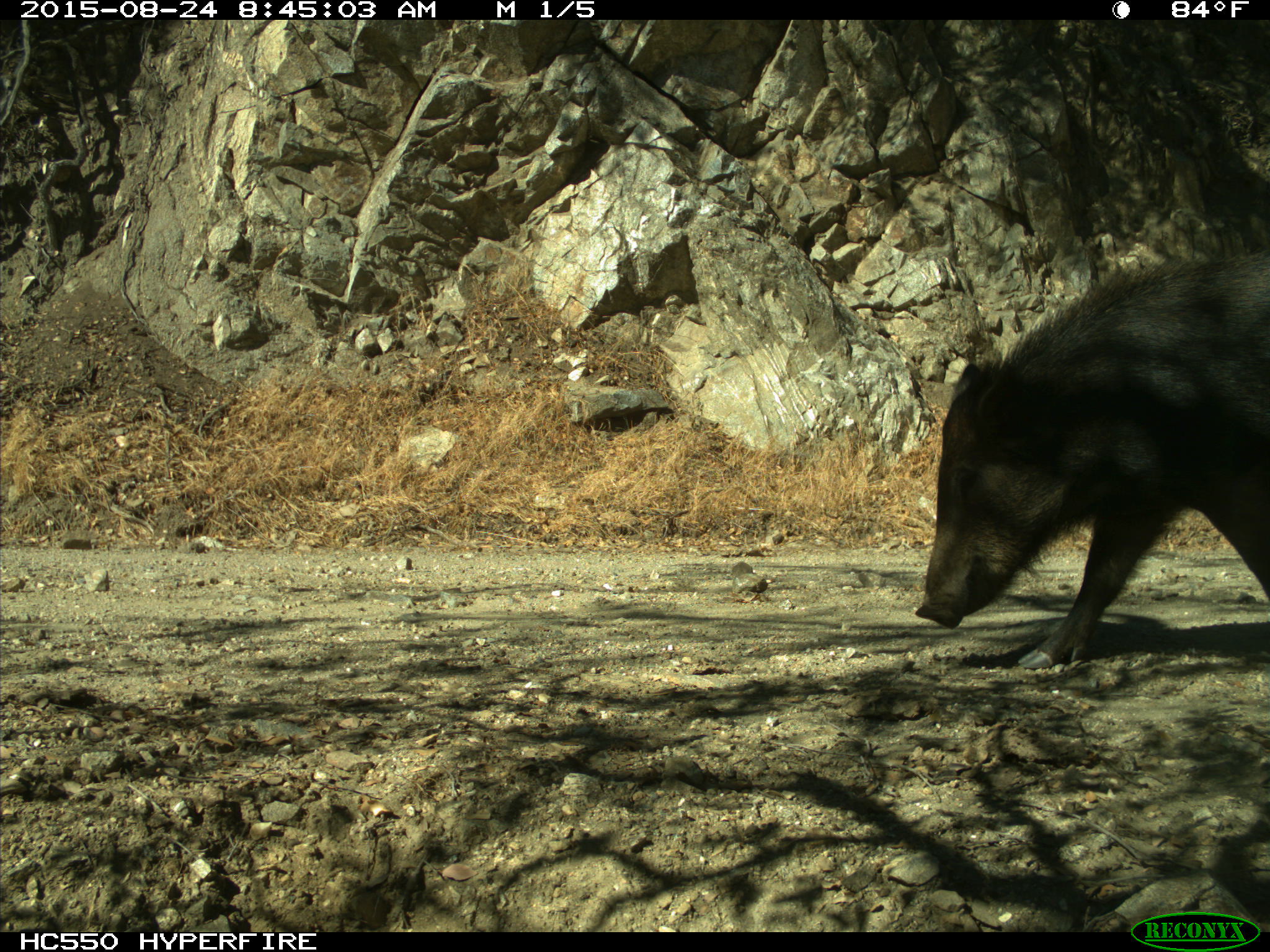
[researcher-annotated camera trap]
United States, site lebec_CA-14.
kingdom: Animalia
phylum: Chordata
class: Mammalia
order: Artiodactyla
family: Suidae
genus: Sus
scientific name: Sus scrofa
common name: wild boar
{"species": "Sus scrofa (wild boar)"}